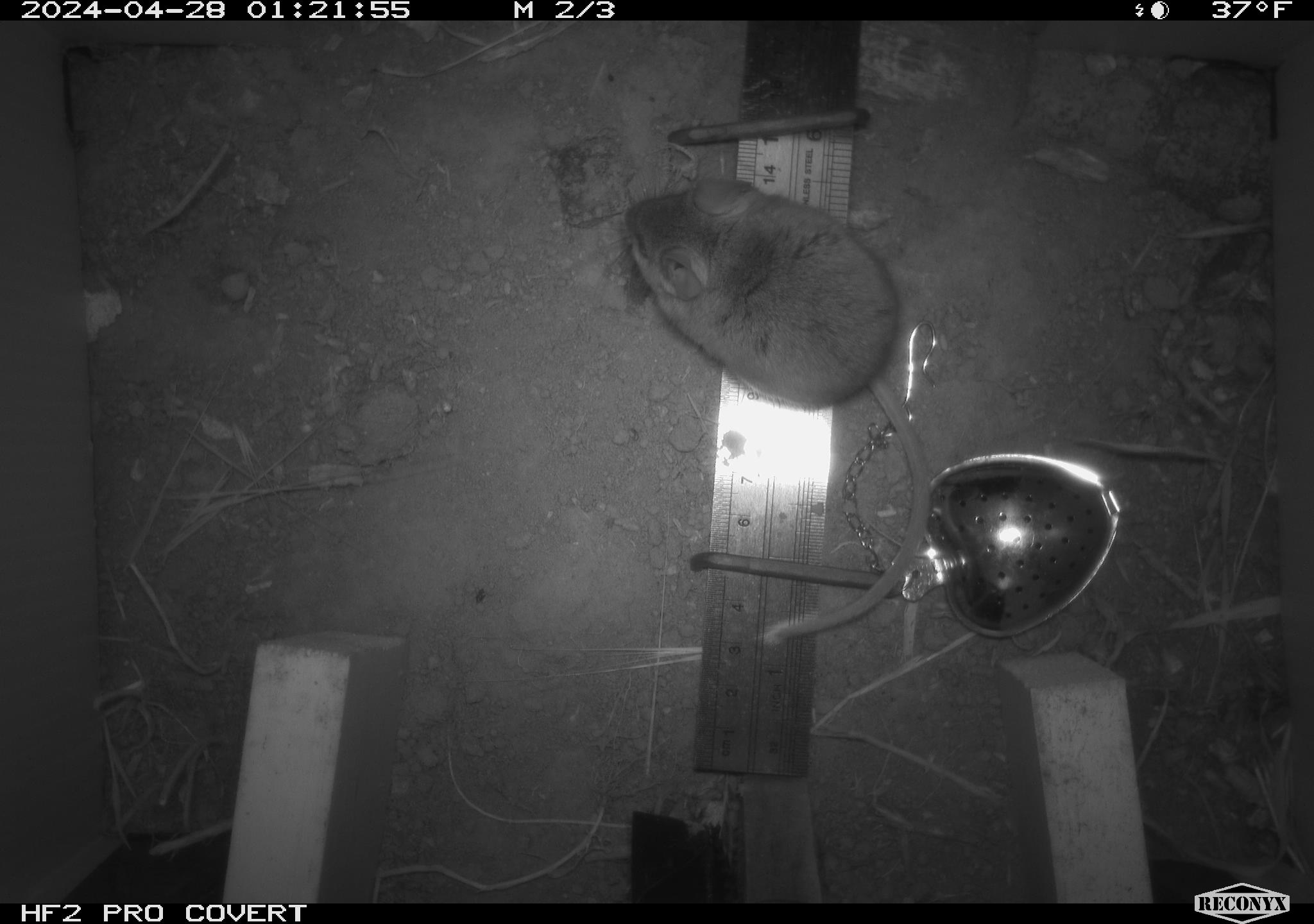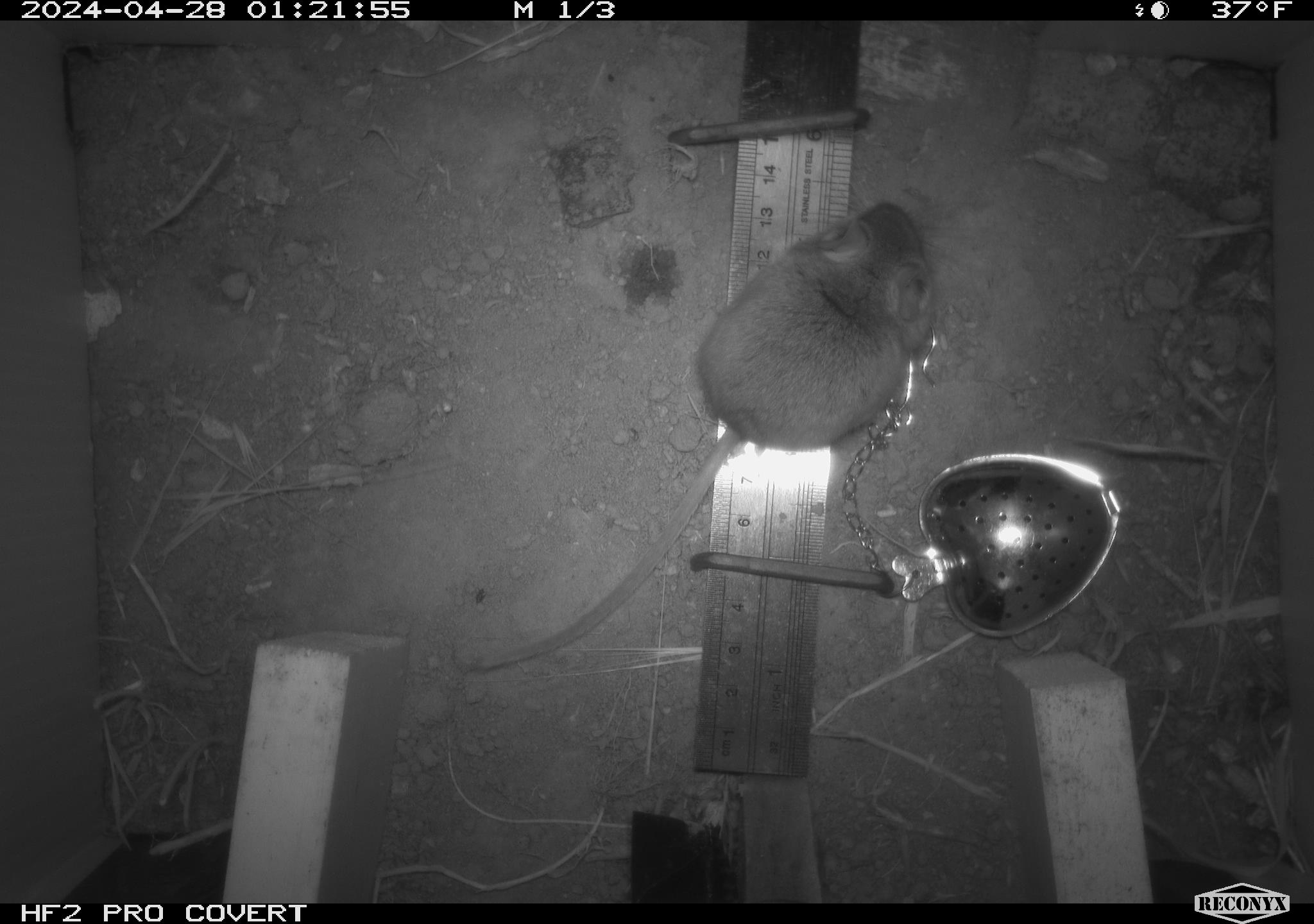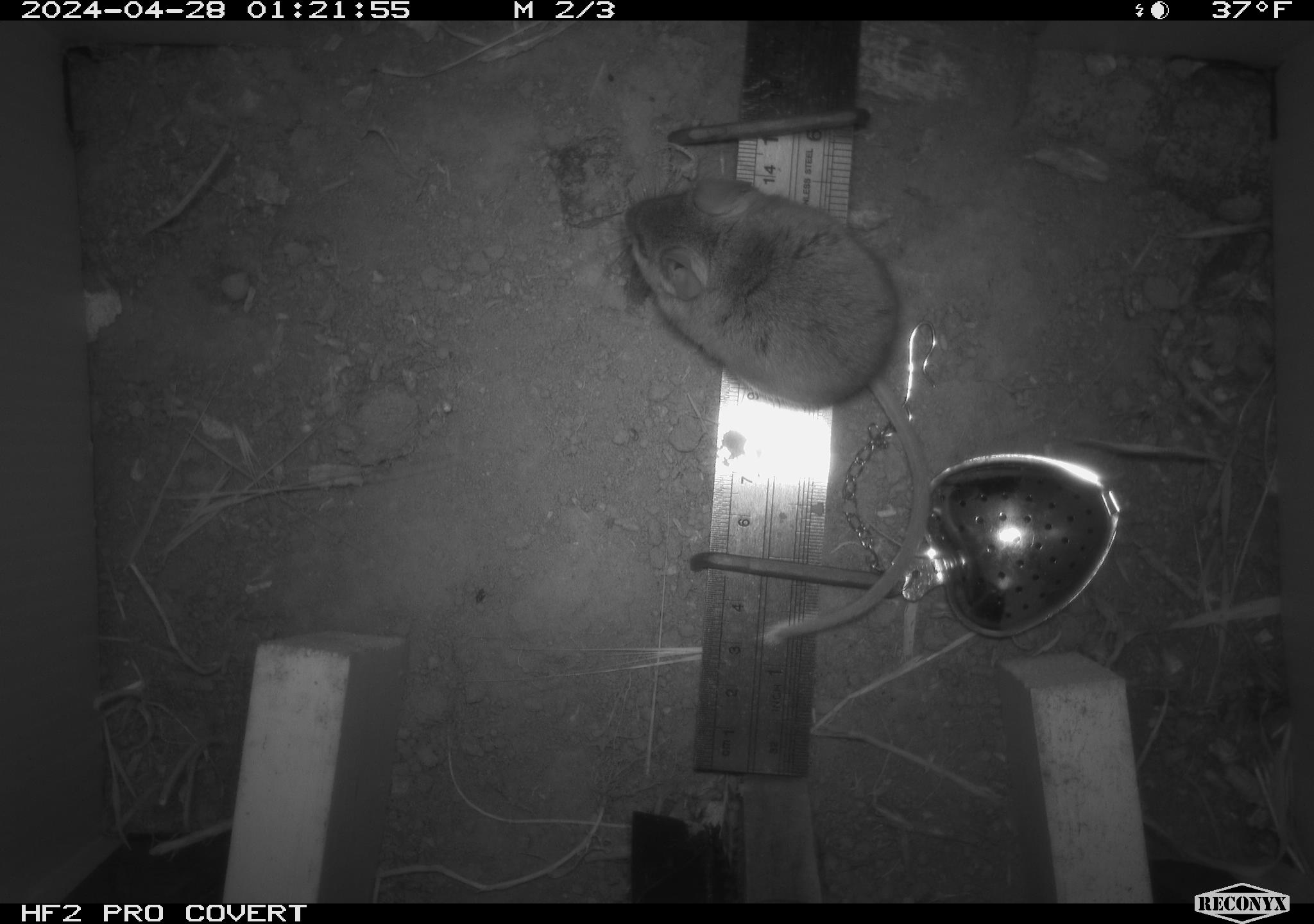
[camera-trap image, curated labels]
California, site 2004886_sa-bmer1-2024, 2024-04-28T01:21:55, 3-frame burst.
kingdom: Animalia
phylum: Chordata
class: Mammalia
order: Rodentia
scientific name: Rodentia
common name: mouse species